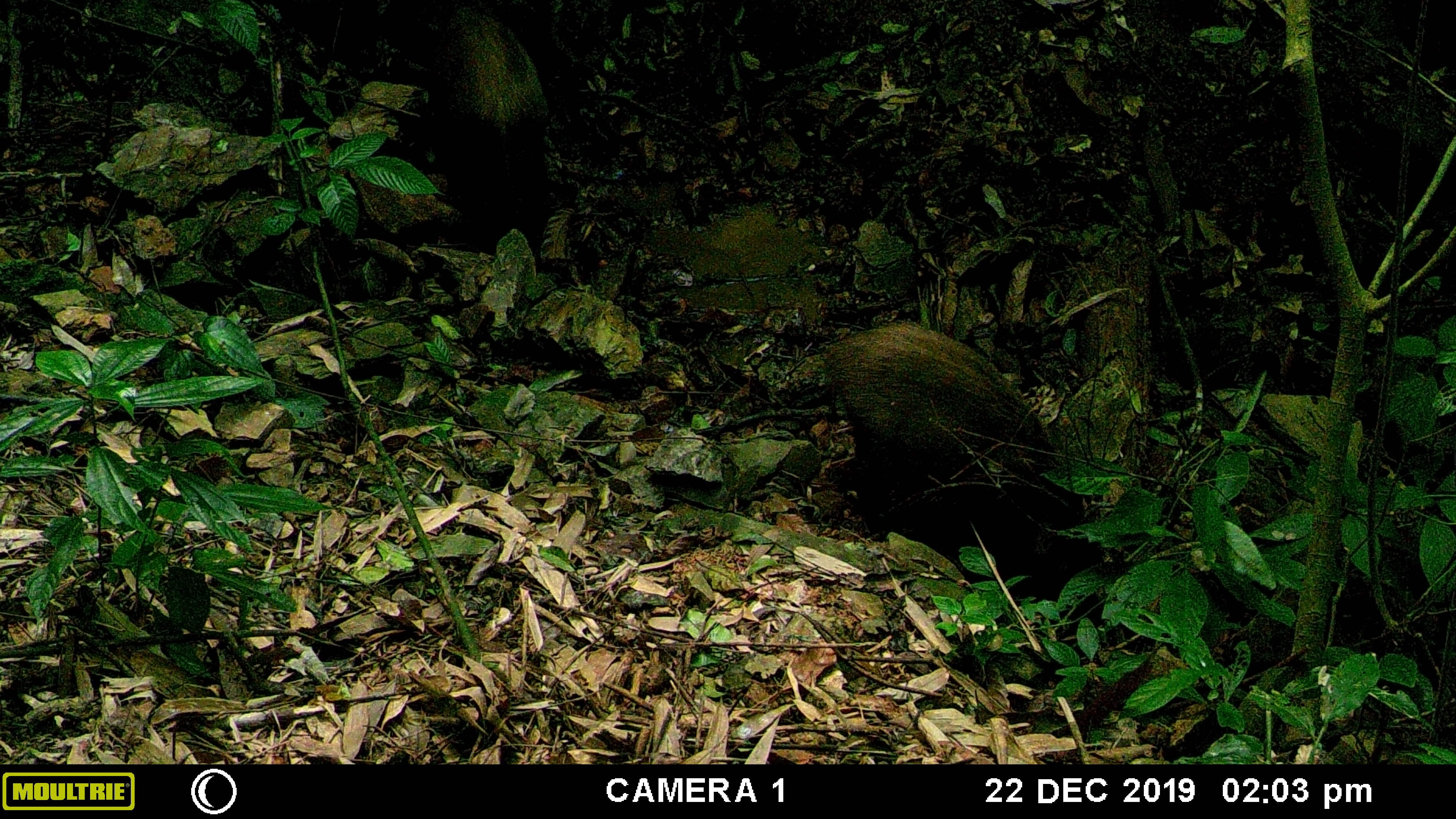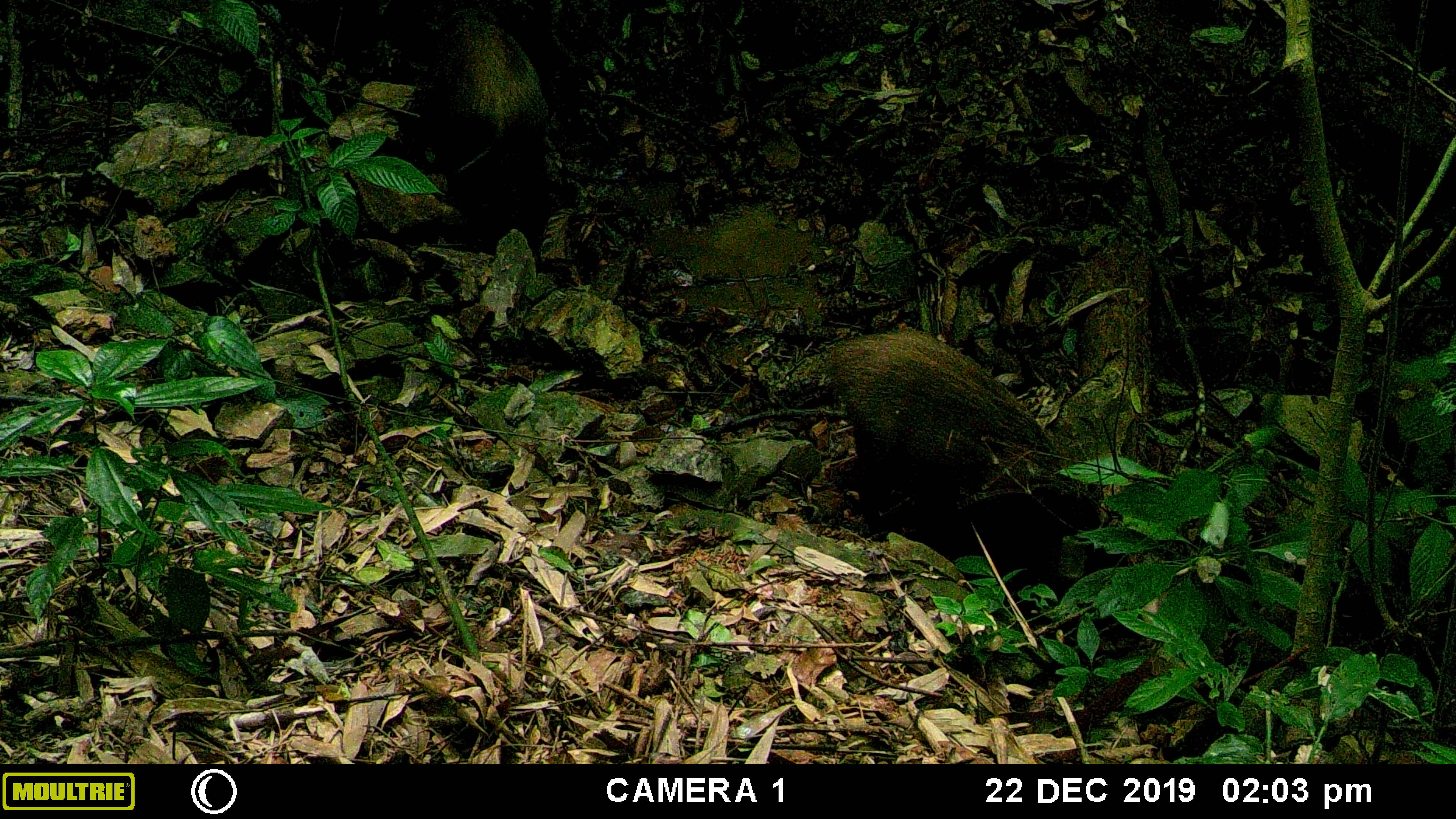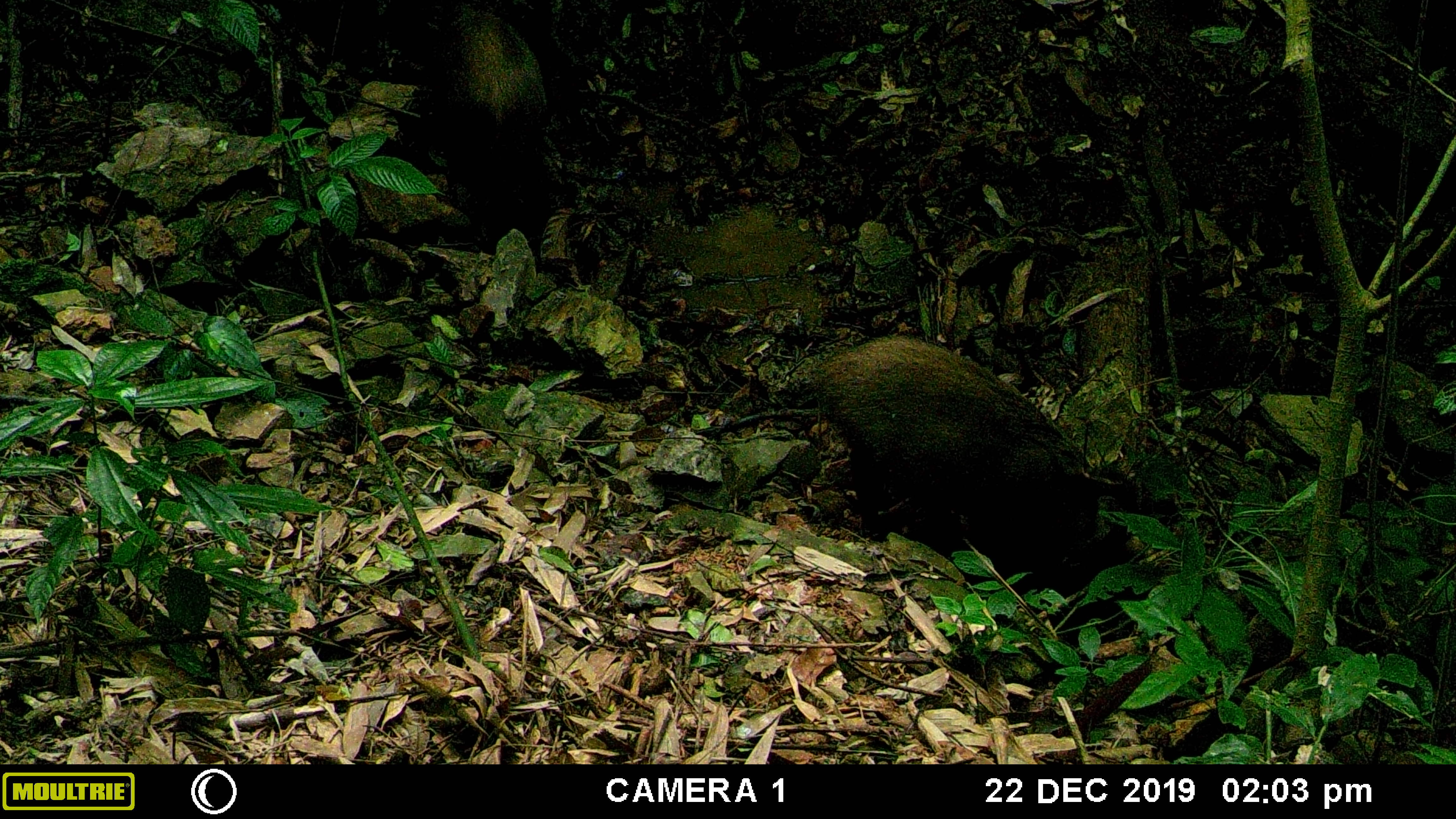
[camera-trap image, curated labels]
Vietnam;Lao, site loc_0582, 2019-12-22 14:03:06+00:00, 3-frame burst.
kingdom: Animalia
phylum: Chordata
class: Mammalia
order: Artiodactyla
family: Suidae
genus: Sus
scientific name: Sus scrofa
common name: eurasian wild pig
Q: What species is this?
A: Eurasian wild pig (Sus scrofa).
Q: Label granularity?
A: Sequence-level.